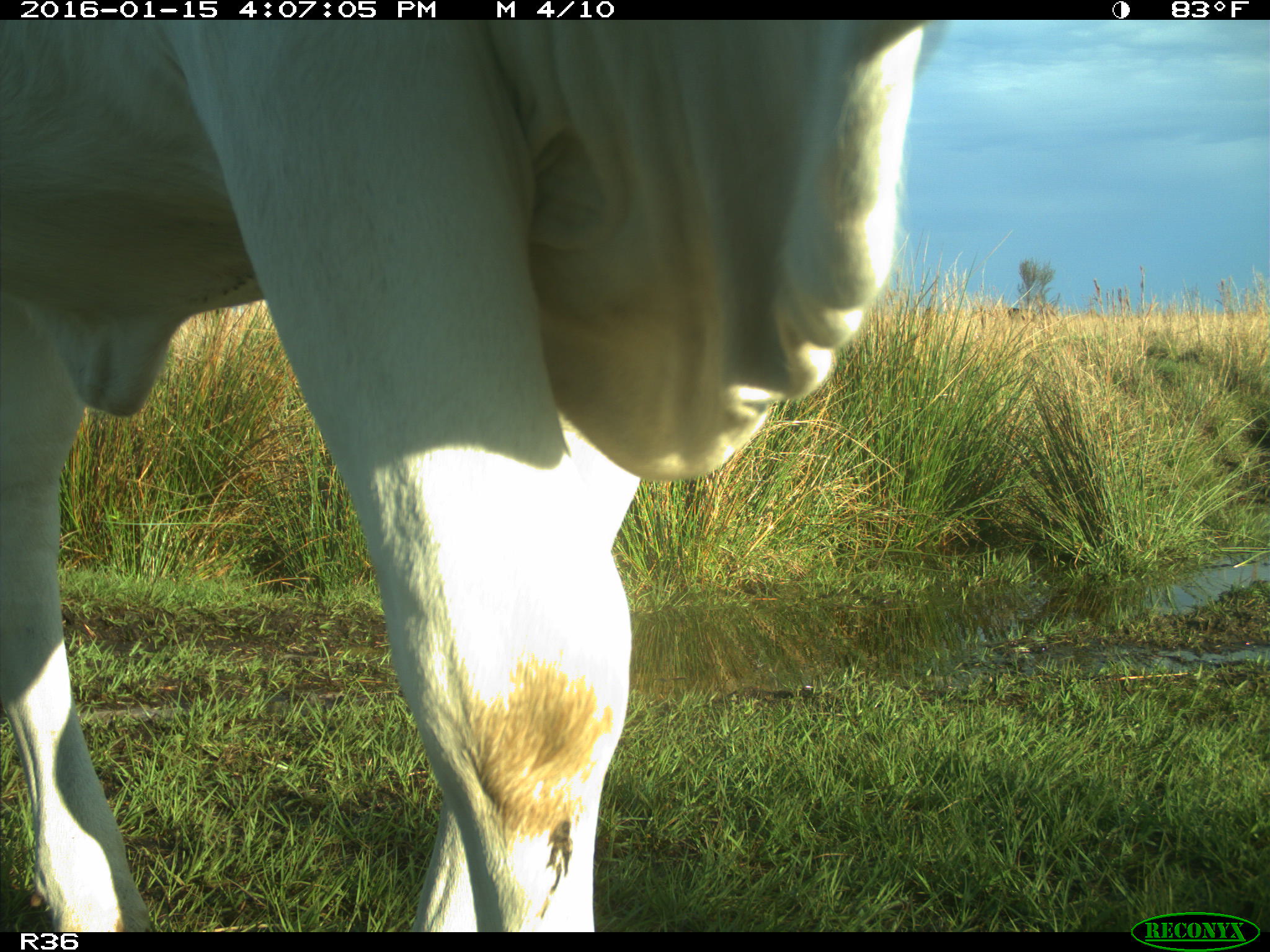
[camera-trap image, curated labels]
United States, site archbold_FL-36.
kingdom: Animalia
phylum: Chordata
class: Mammalia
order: Artiodactyla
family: Bovidae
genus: Bos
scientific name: Bos taurus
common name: domestic cow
Bos taurus (domestic cow).